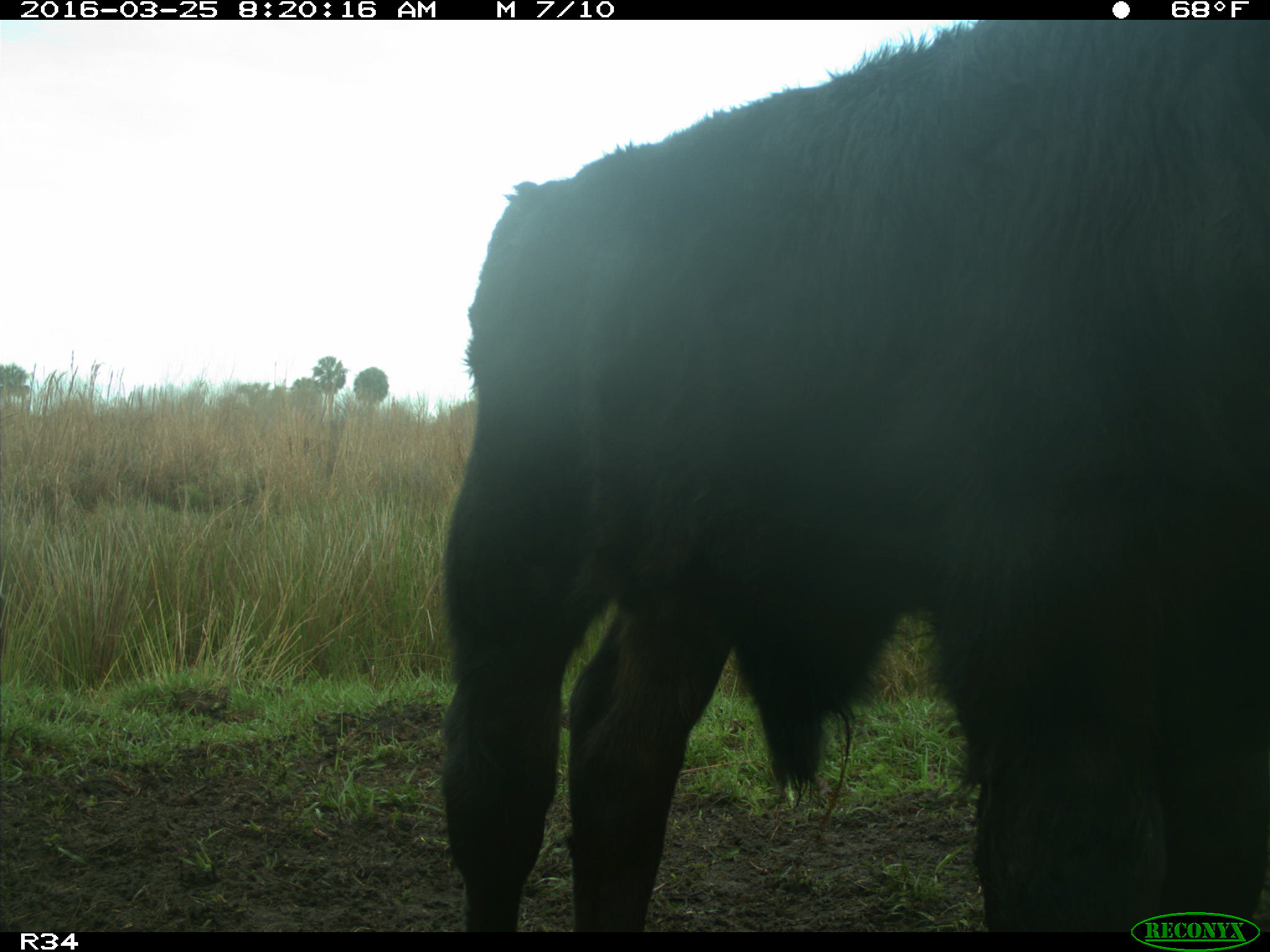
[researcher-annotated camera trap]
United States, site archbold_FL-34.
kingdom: Animalia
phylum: Chordata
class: Mammalia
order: Artiodactyla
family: Bovidae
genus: Bos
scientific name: Bos taurus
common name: domestic cow